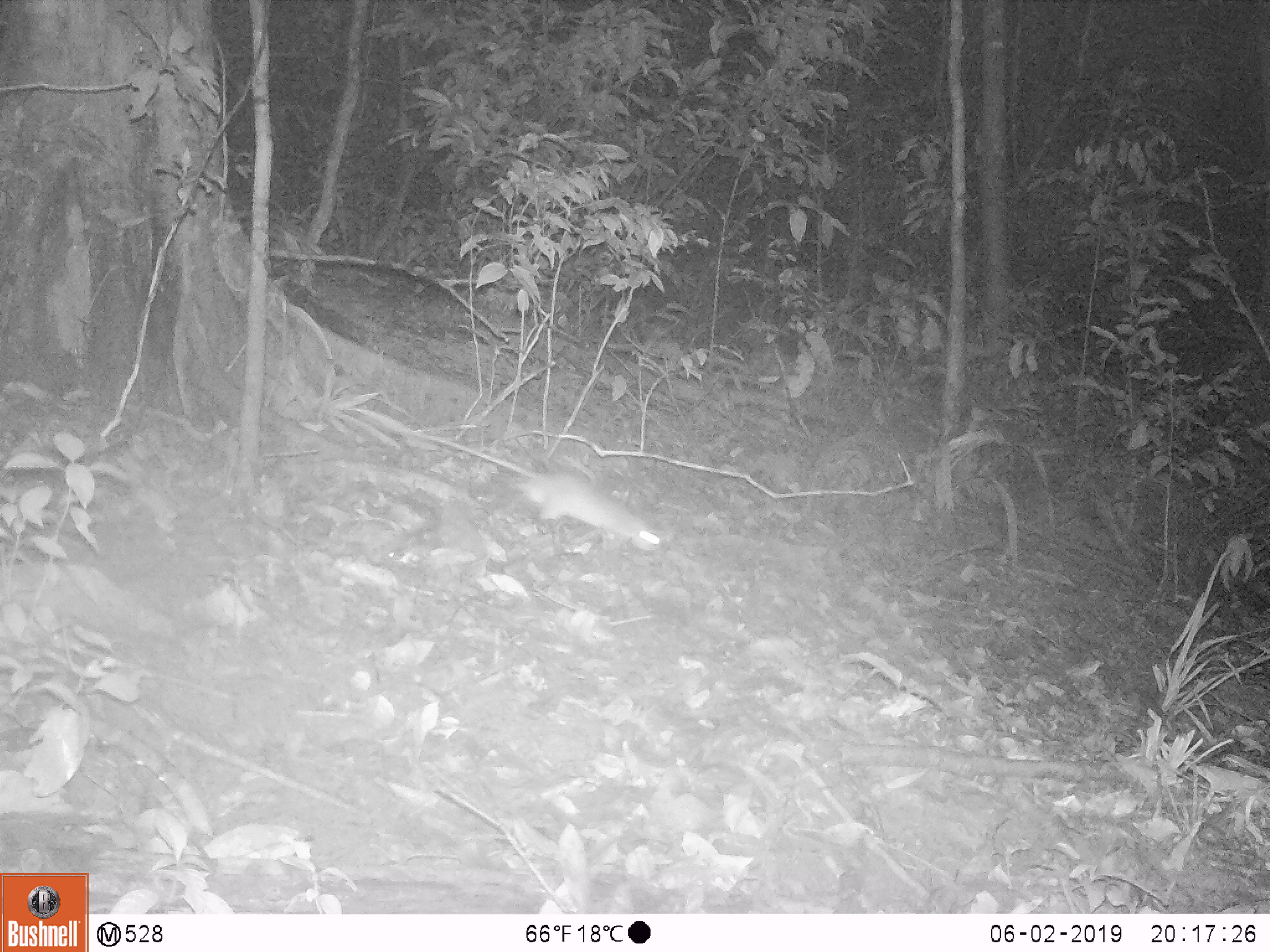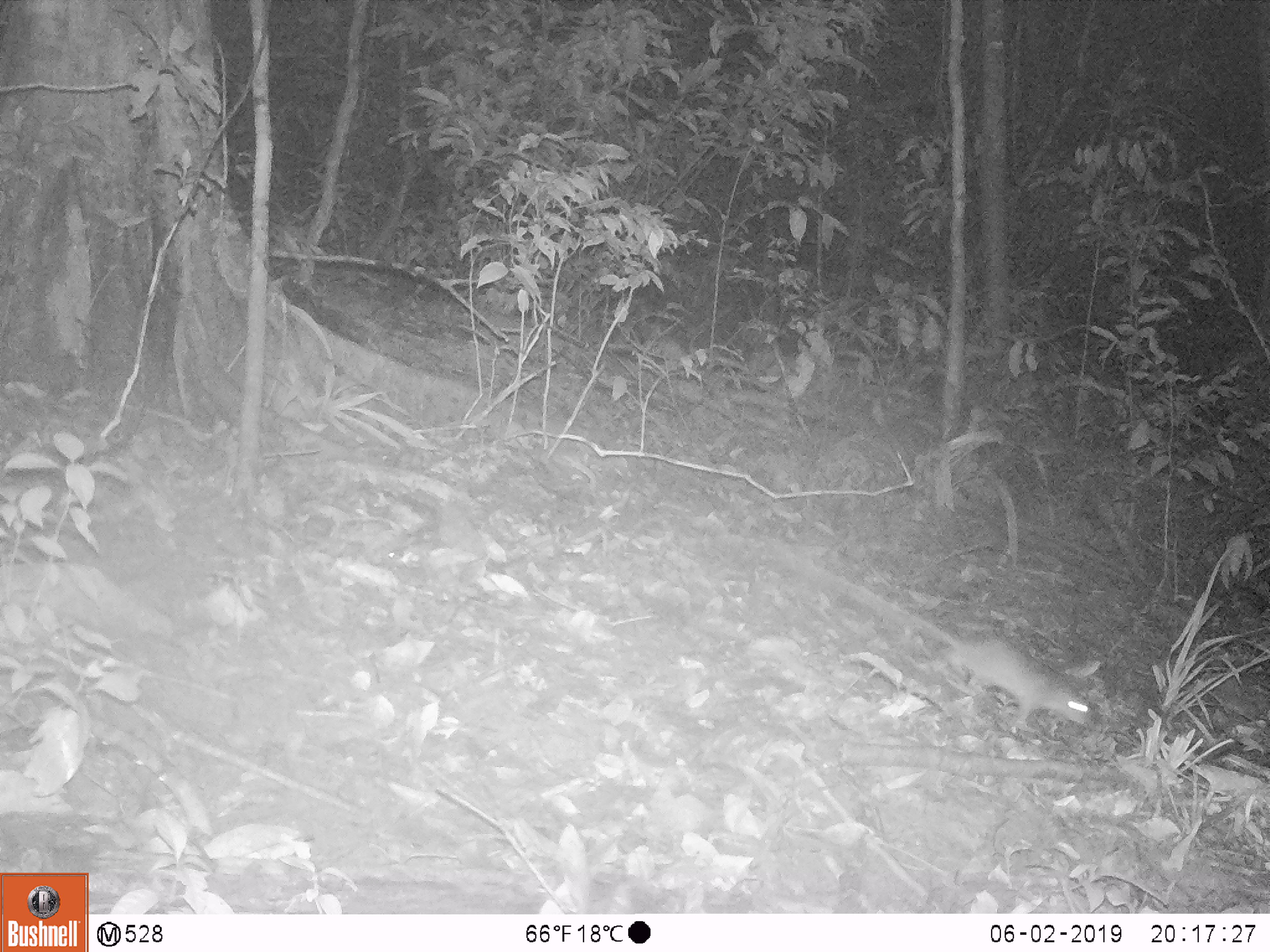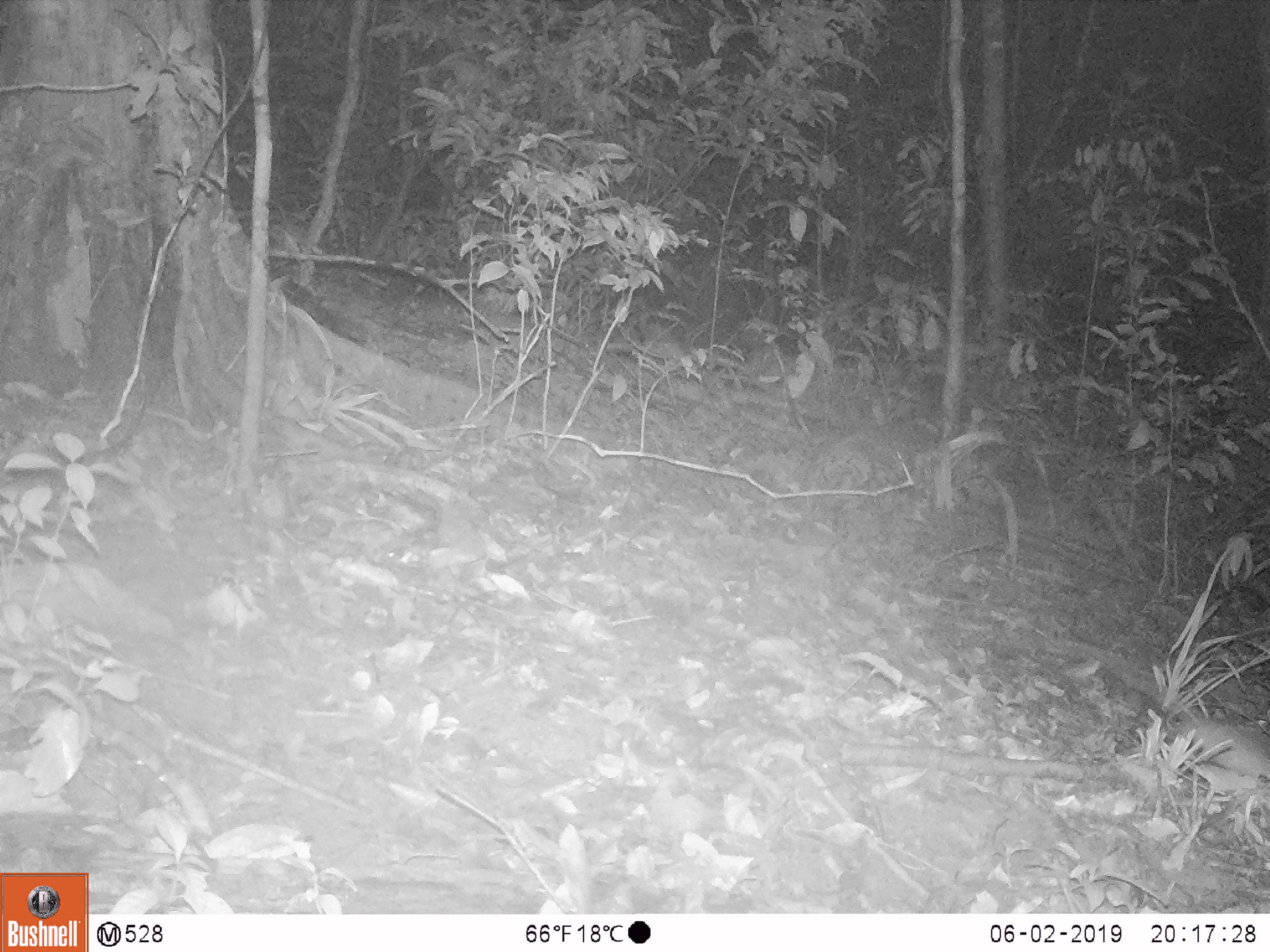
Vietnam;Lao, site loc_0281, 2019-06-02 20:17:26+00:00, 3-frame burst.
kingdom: Animalia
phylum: Chordata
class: Mammalia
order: Rodentia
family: Muridae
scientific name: Muridae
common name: old-world mice and rats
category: unidentified murid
Unidentified murid (old-world mice and rats) (Muridae). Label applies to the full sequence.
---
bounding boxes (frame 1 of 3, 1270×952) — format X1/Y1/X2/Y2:
unidentified murid: 404/427/660/551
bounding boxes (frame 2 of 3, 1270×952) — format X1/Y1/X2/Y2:
unidentified murid: 800/560/1088/730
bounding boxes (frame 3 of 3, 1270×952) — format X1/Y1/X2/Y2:
unidentified murid: 1183/715/1270/780